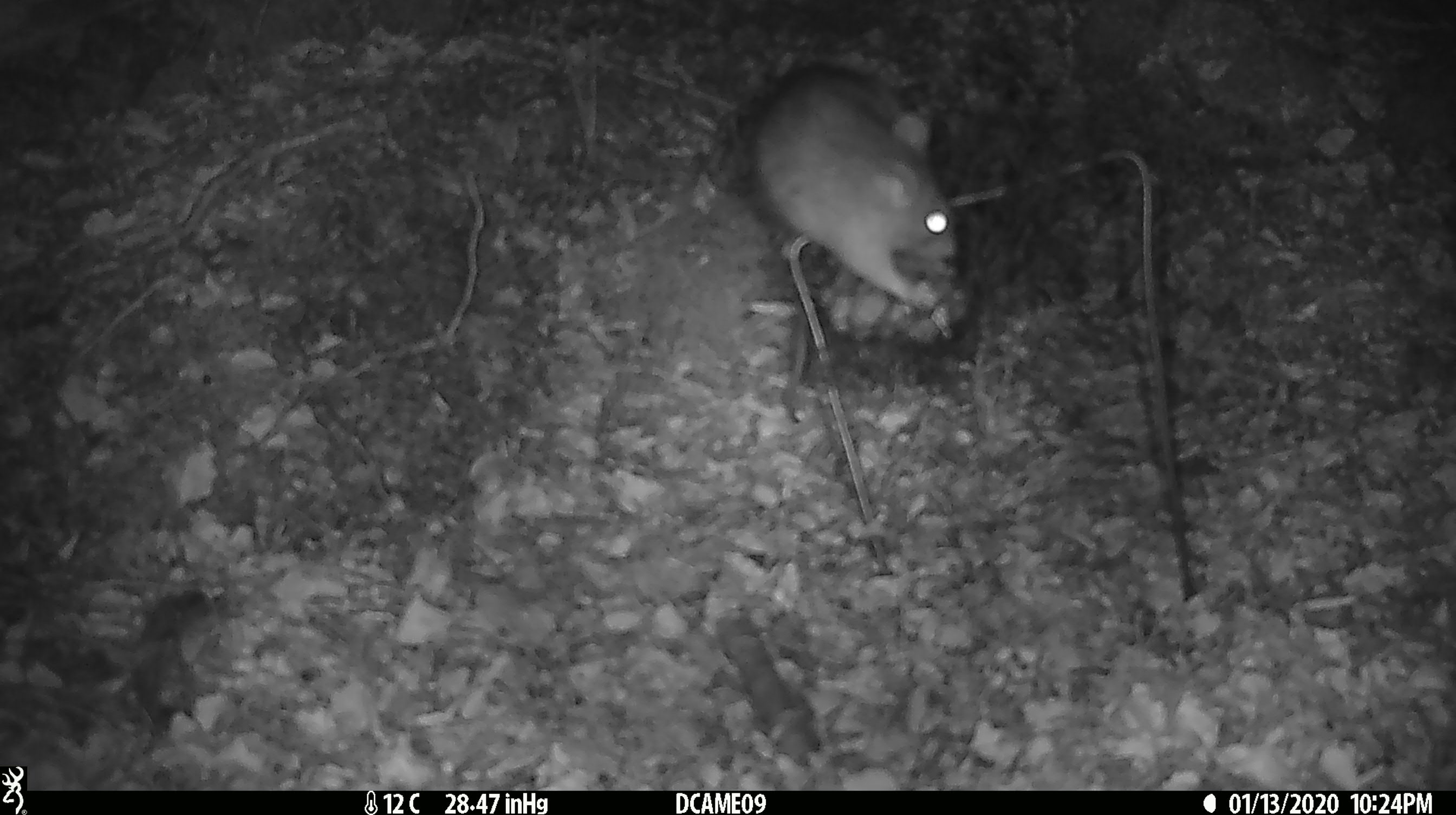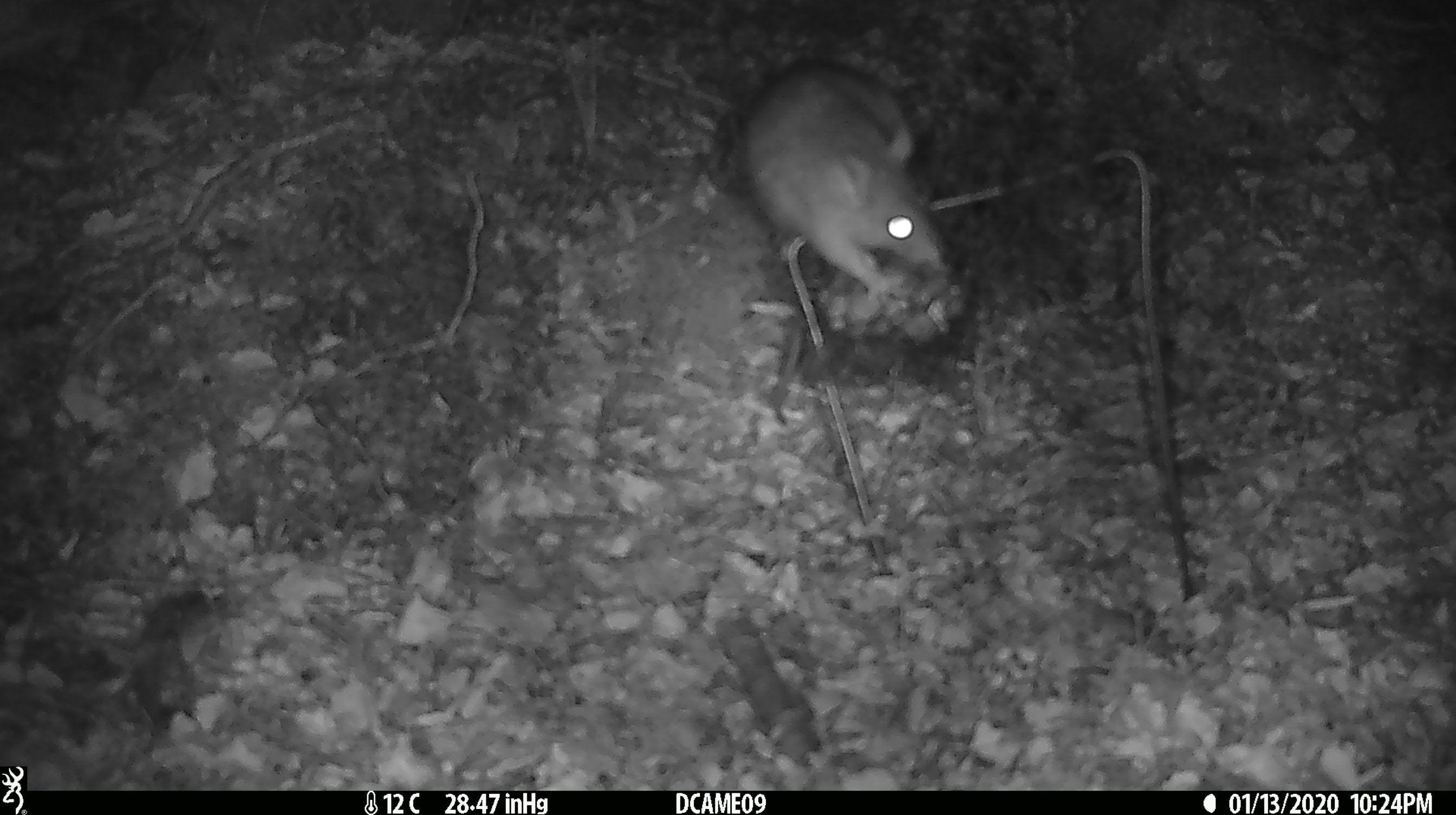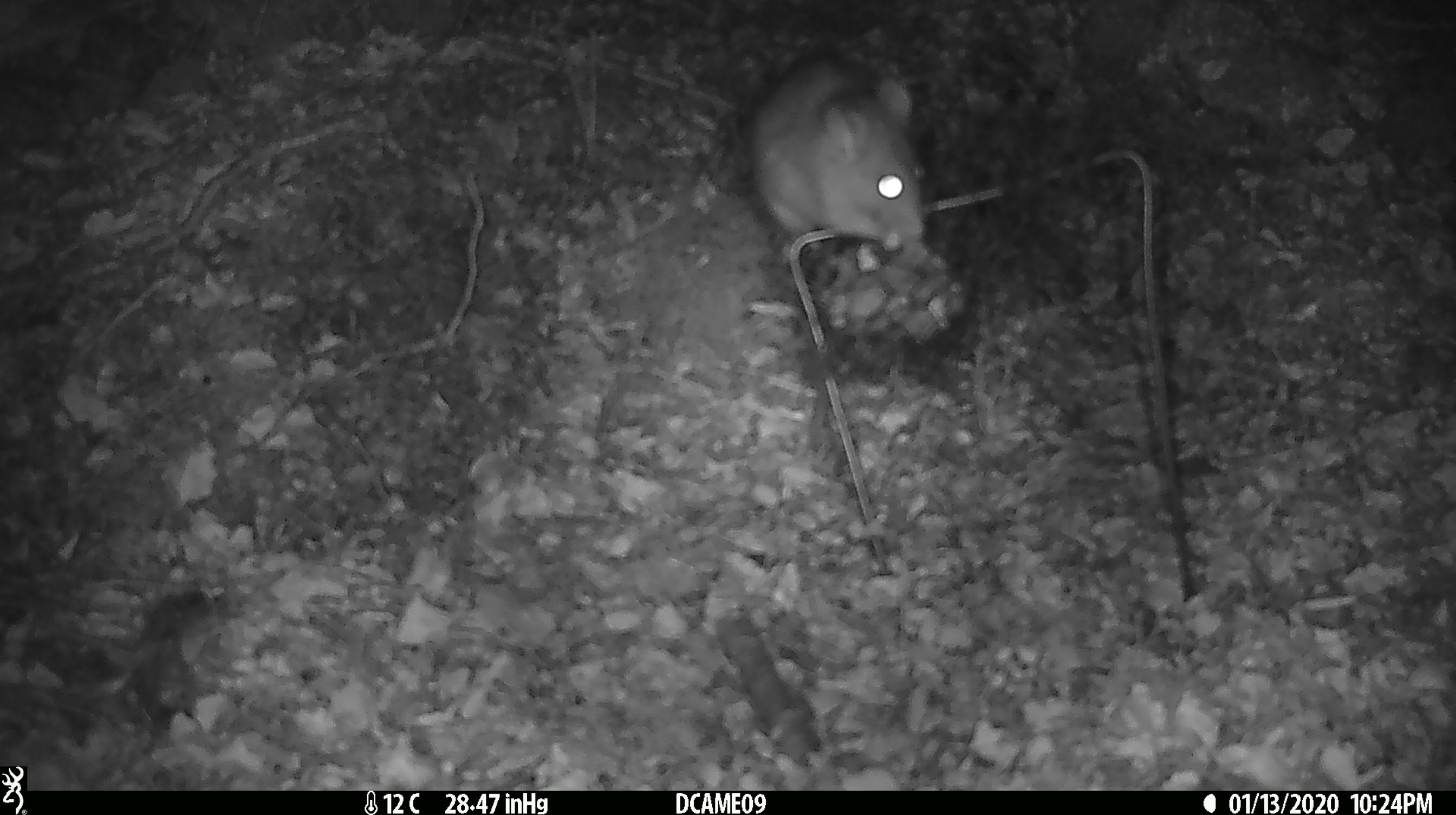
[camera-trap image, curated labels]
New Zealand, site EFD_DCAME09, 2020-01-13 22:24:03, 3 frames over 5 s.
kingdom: Animalia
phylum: Chordata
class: Mammalia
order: Rodentia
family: Muridae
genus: Rattus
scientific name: Rattus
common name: rat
Rat (Rattus).